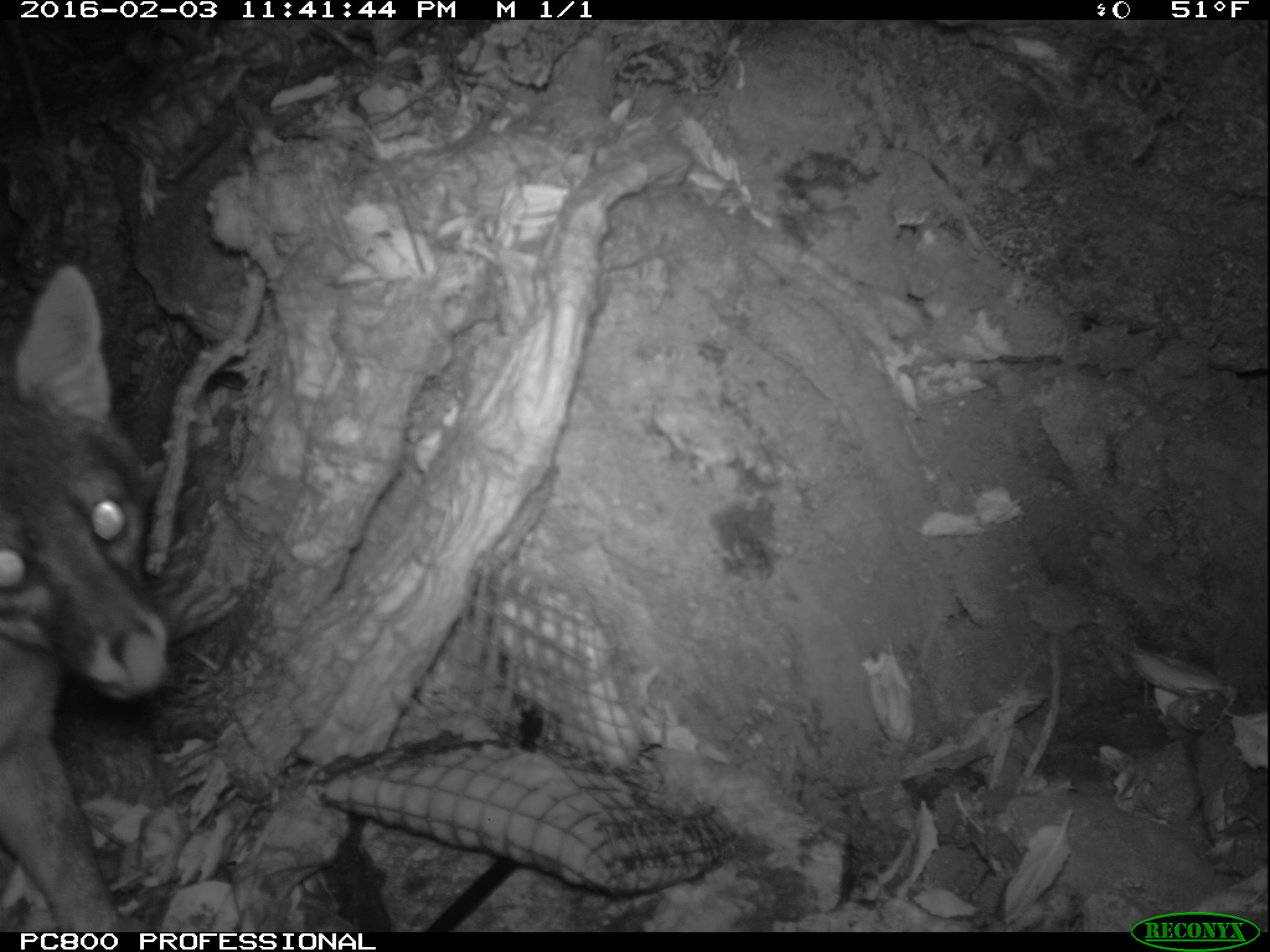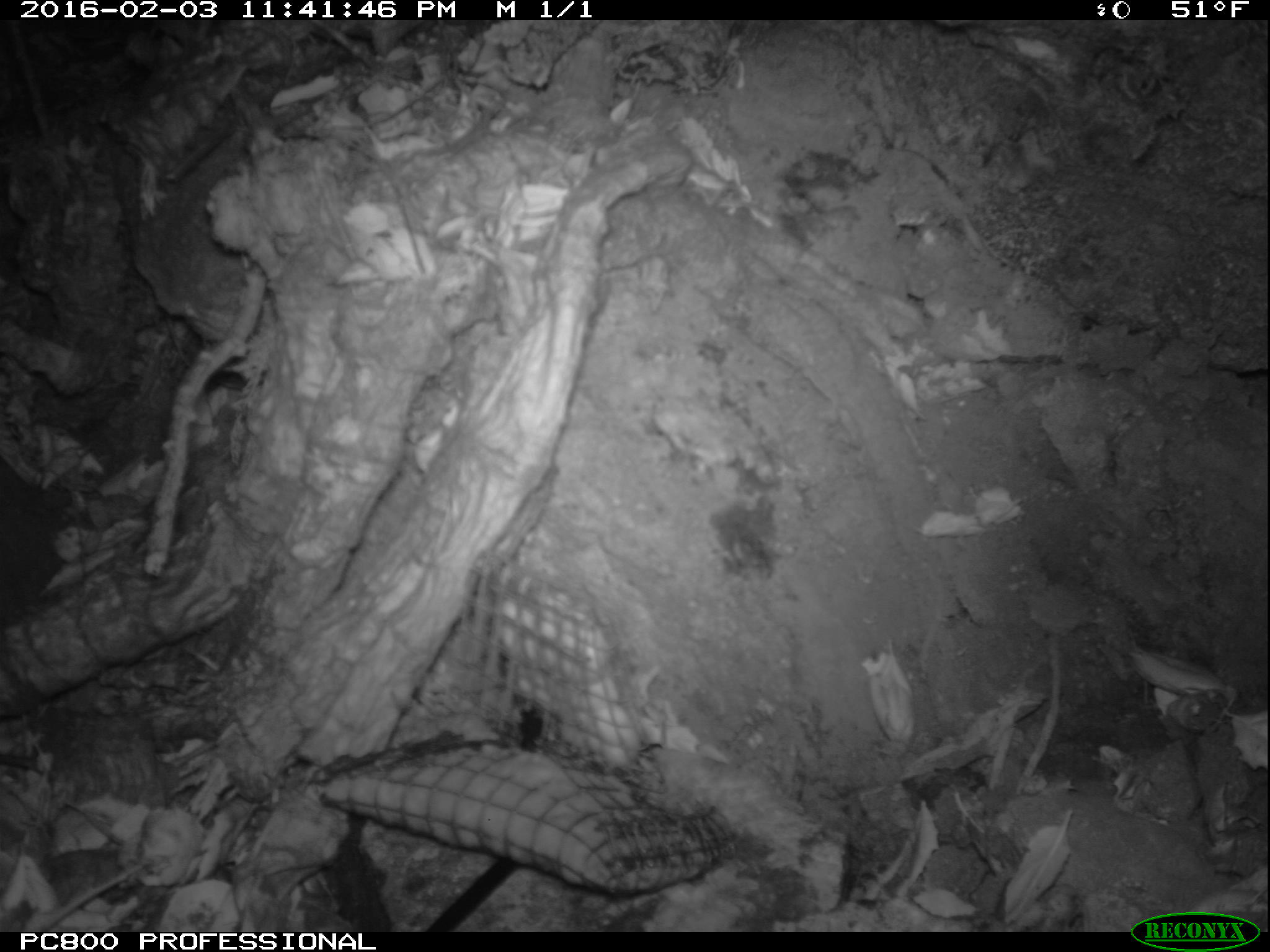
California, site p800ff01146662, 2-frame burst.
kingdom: Animalia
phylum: Chordata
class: Mammalia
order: Carnivora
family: Canidae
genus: Urocyon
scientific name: Urocyon littoralis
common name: island fox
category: fox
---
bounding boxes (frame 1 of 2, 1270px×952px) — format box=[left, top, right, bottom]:
fox: box=[0, 266, 172, 932]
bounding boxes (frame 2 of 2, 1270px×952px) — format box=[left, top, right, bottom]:
fox: box=[0, 457, 73, 628]